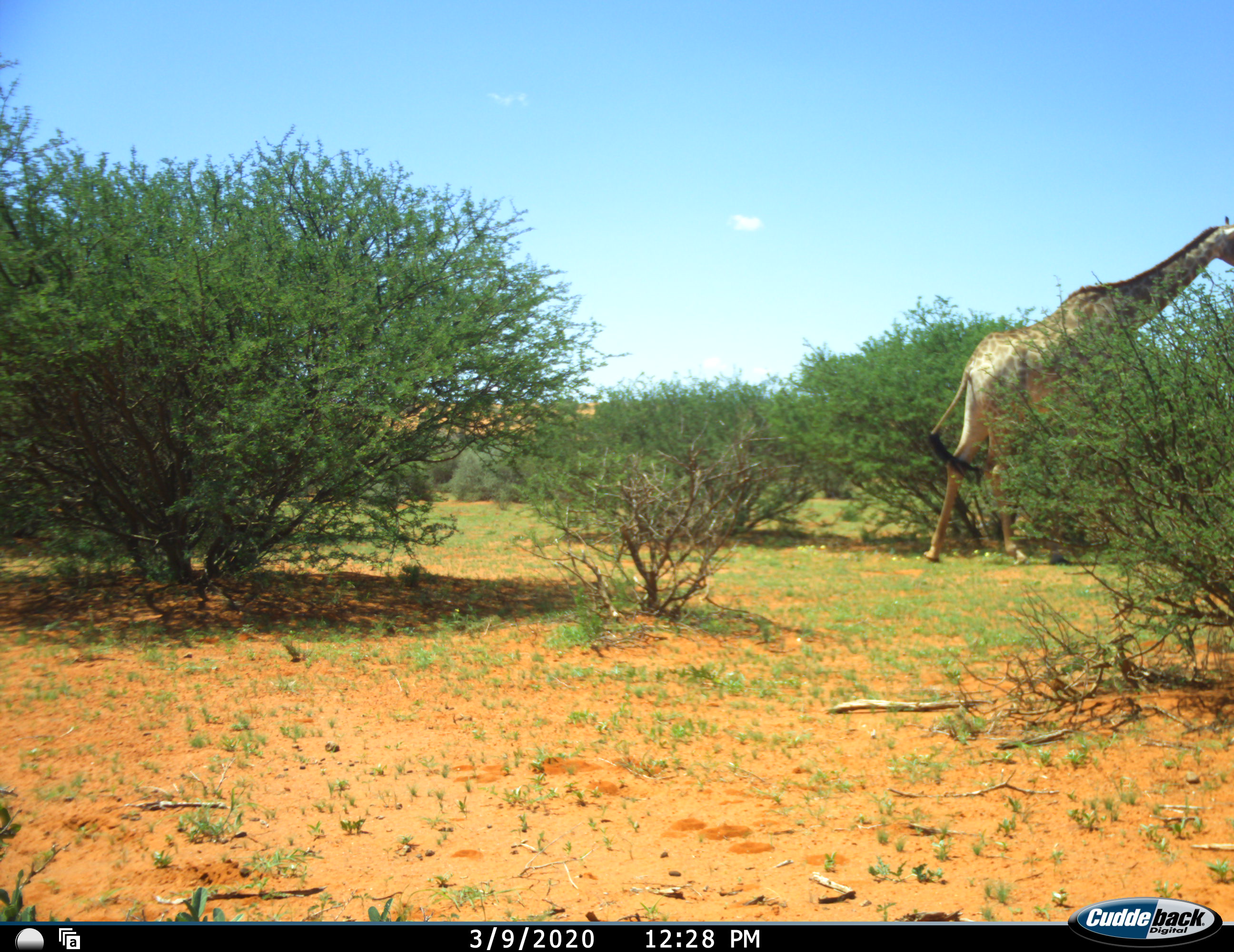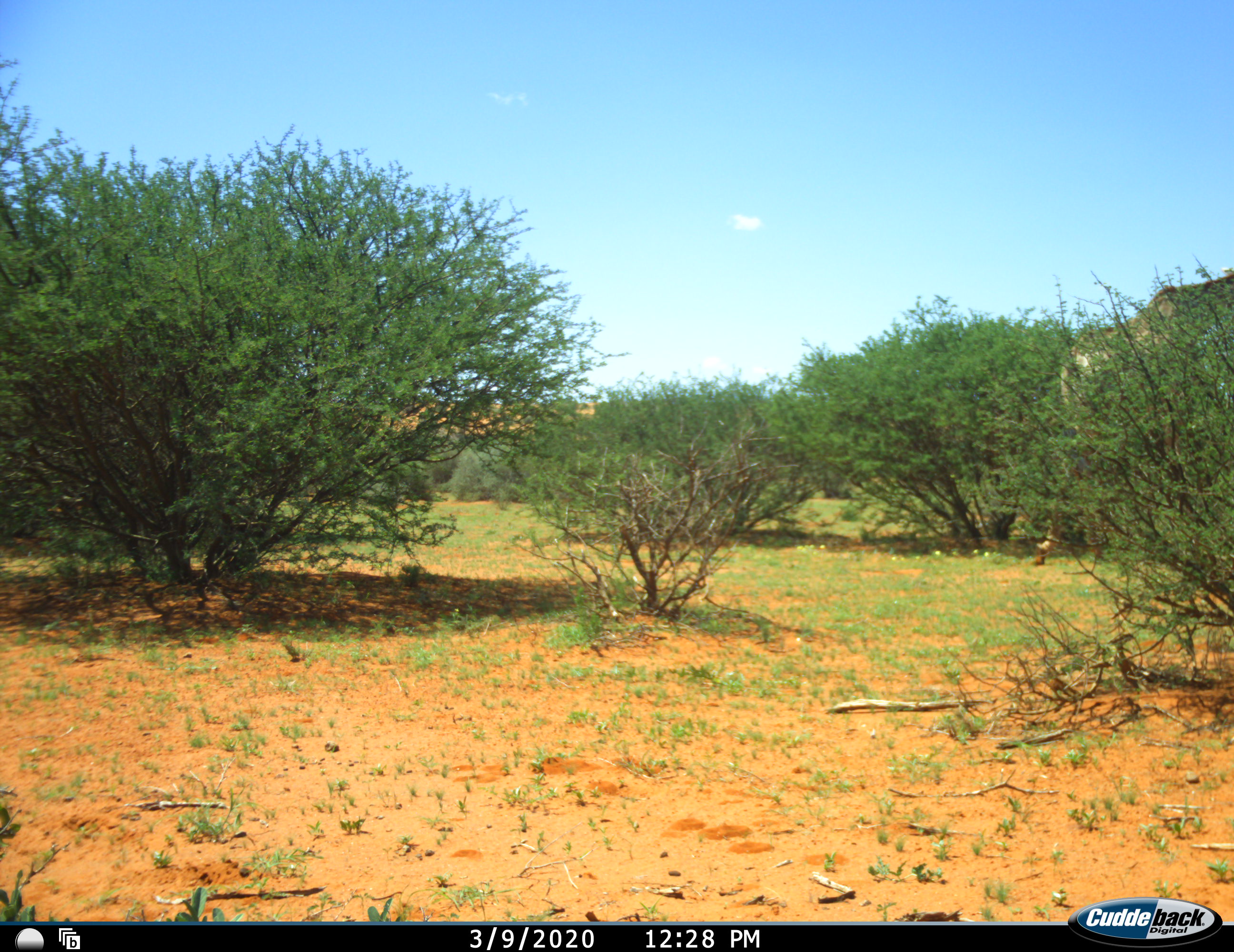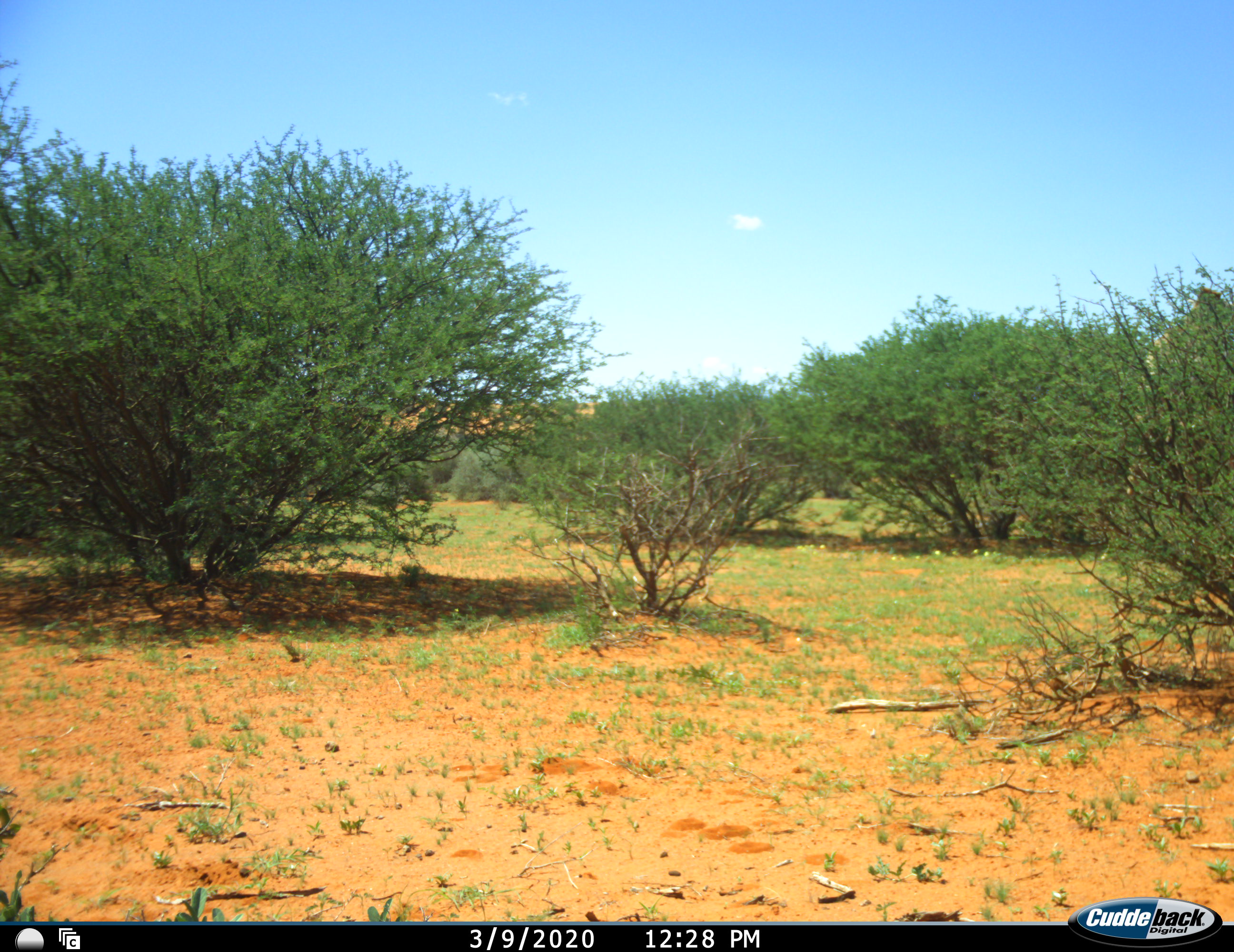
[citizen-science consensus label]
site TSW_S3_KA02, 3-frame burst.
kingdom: Animalia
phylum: Chordata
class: Mammalia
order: Artiodactyla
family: Giraffidae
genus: Giraffa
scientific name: Giraffa camelopardalis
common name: giraffe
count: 1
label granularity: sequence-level